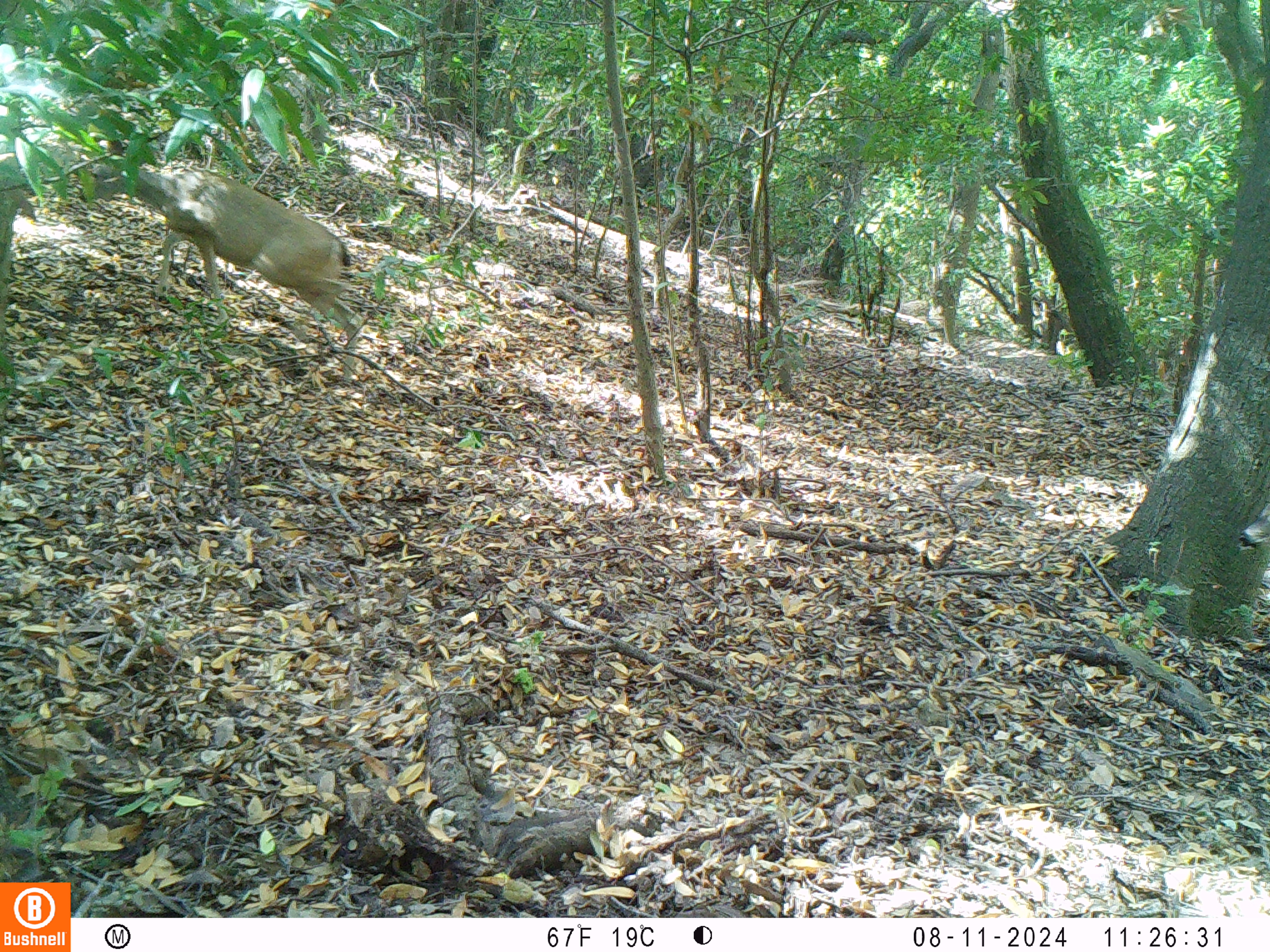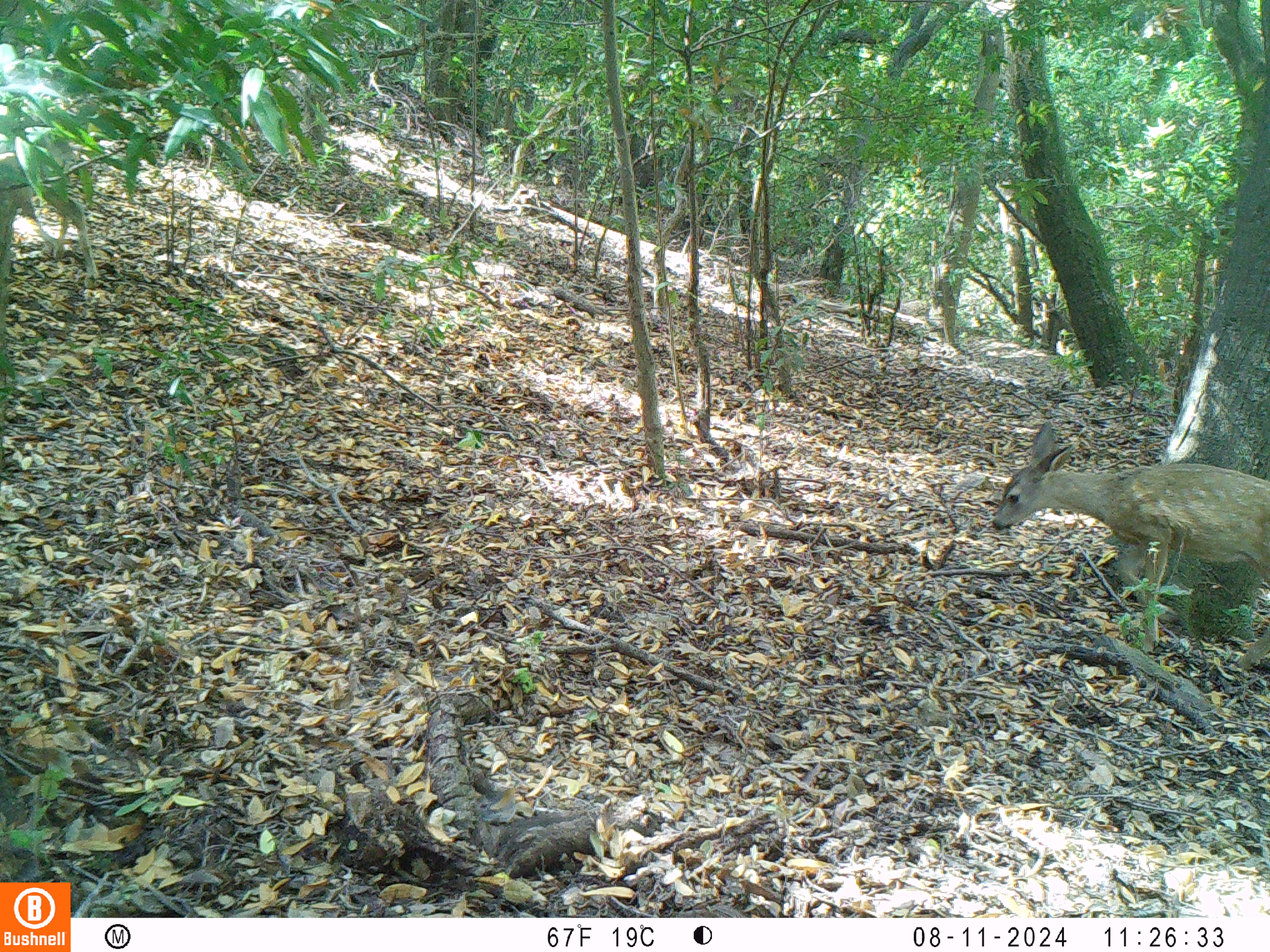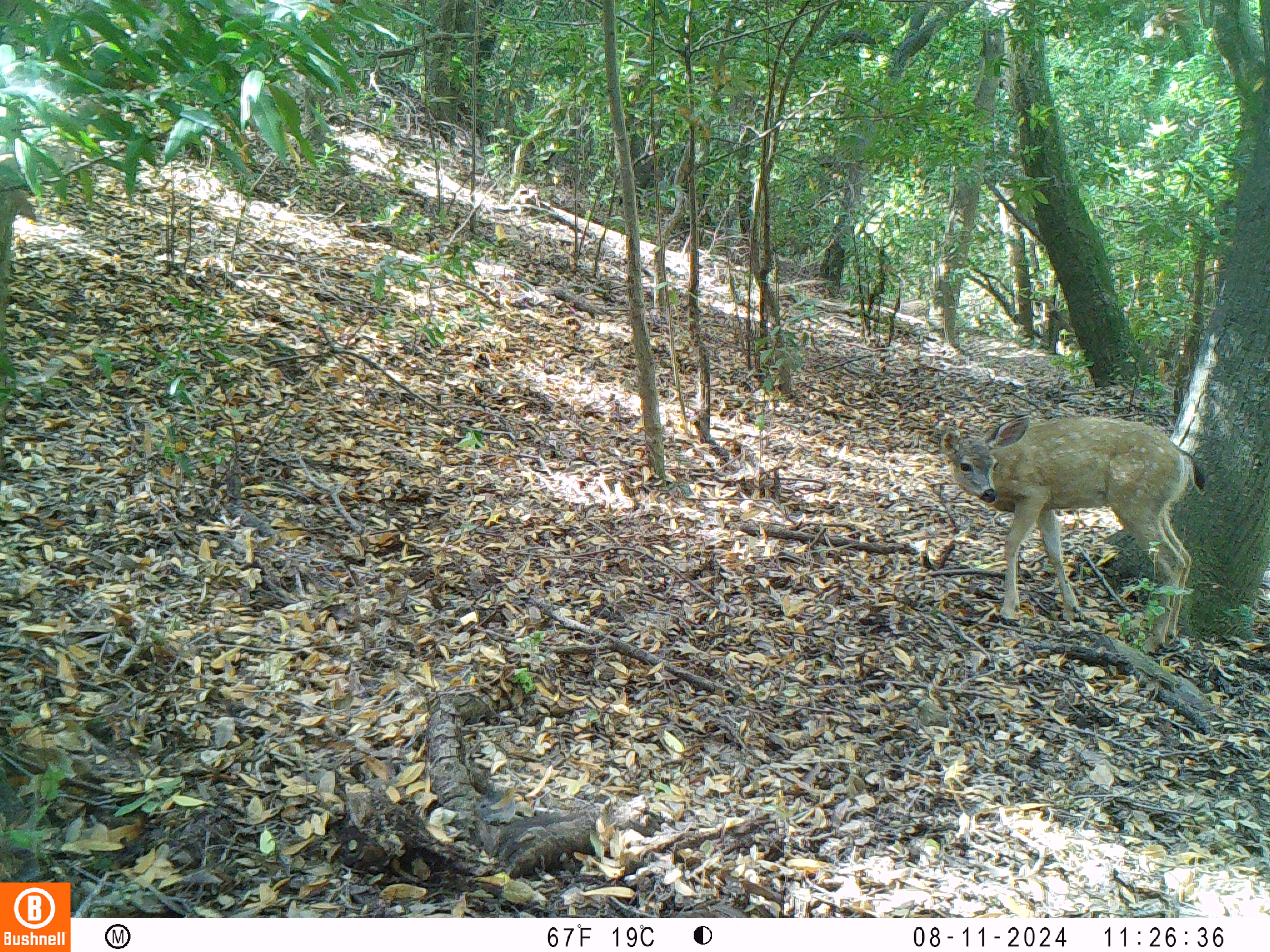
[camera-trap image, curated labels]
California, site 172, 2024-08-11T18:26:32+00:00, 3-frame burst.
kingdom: Animalia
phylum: Chordata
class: Mammalia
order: Artiodactyla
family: Cervidae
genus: Odocoileus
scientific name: Odocoileus hemionus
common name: mule deer